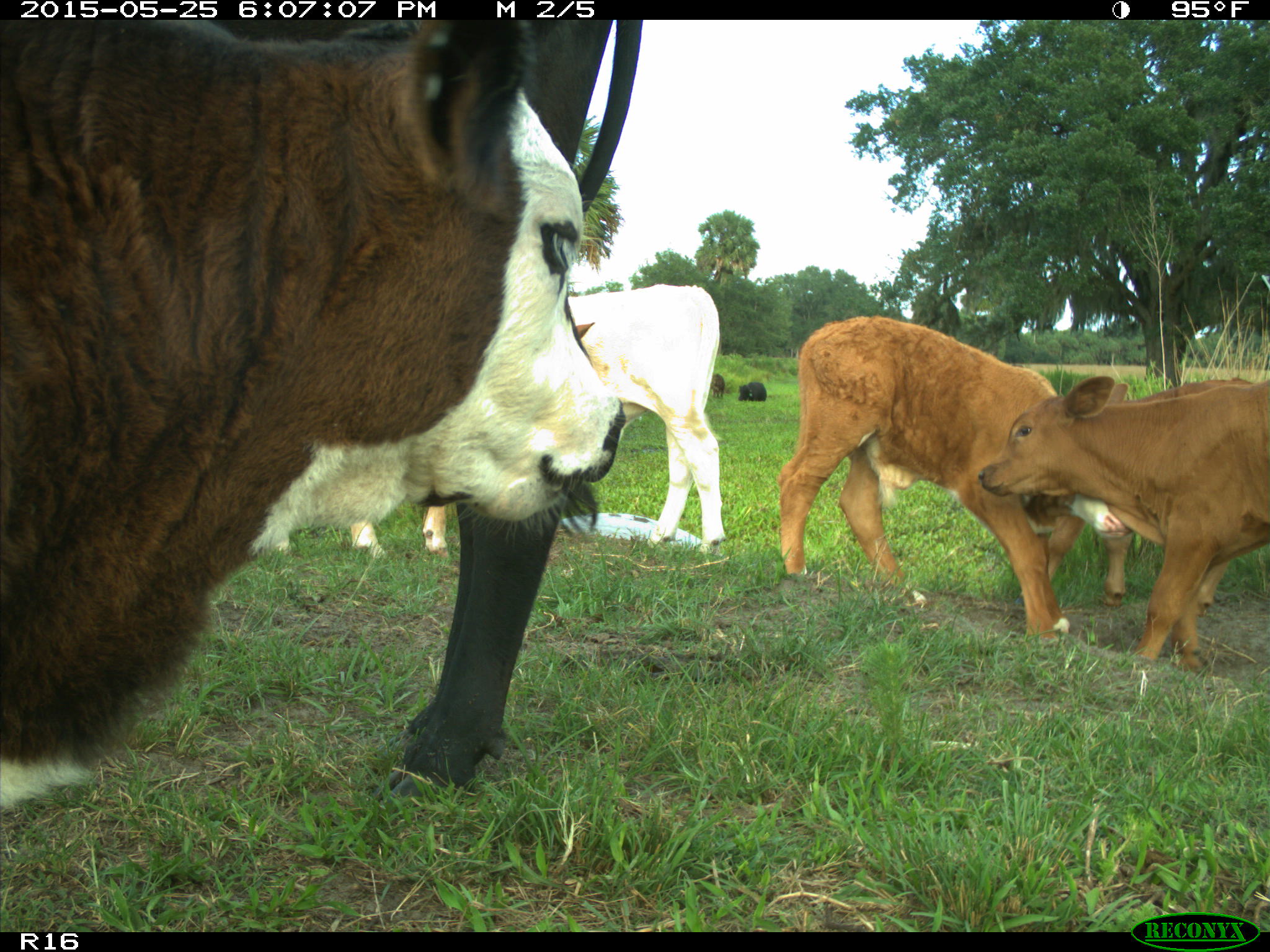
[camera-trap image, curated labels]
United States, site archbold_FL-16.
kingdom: Animalia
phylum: Chordata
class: Mammalia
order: Artiodactyla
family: Bovidae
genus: Bos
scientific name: Bos taurus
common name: domestic cow